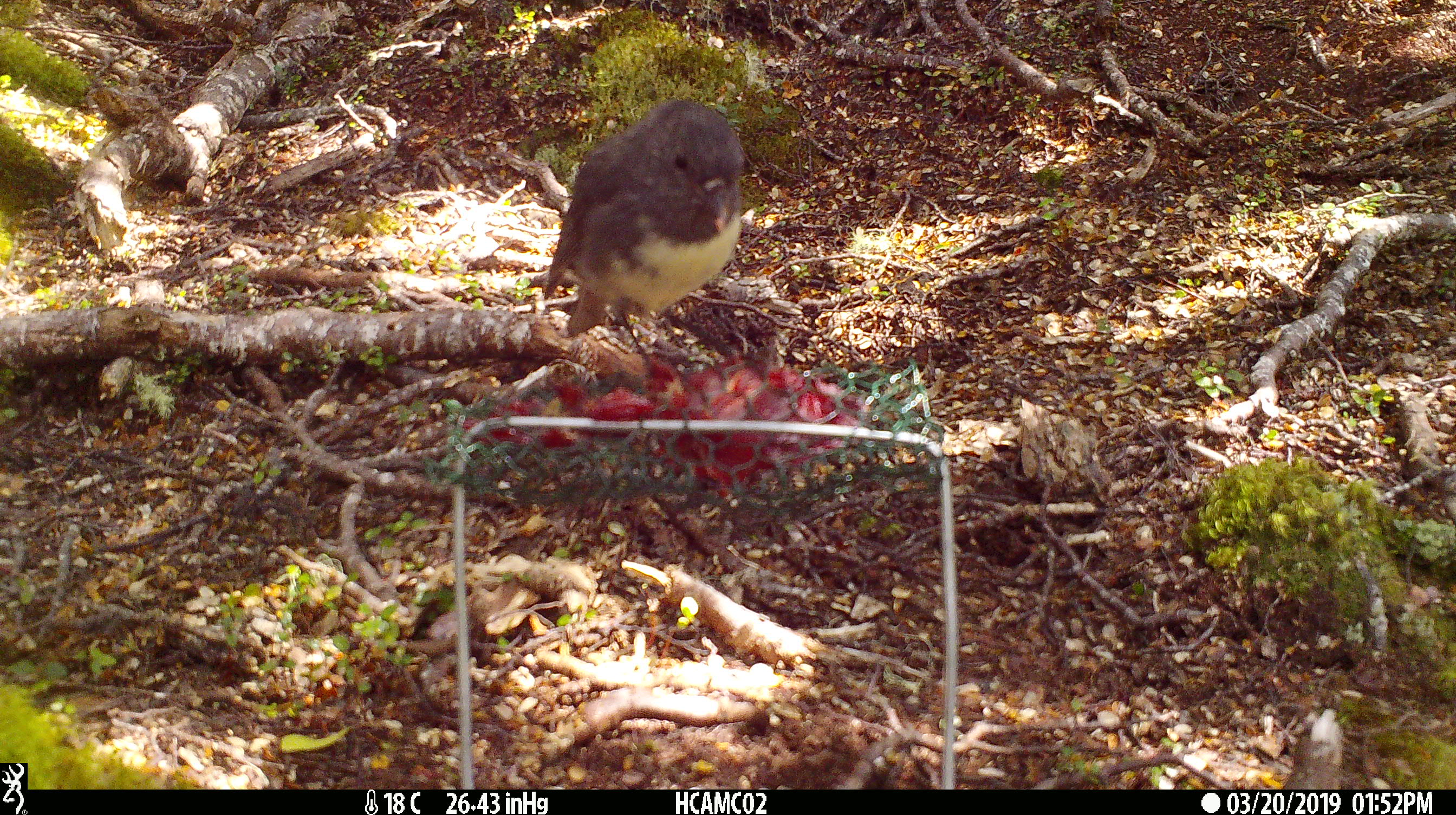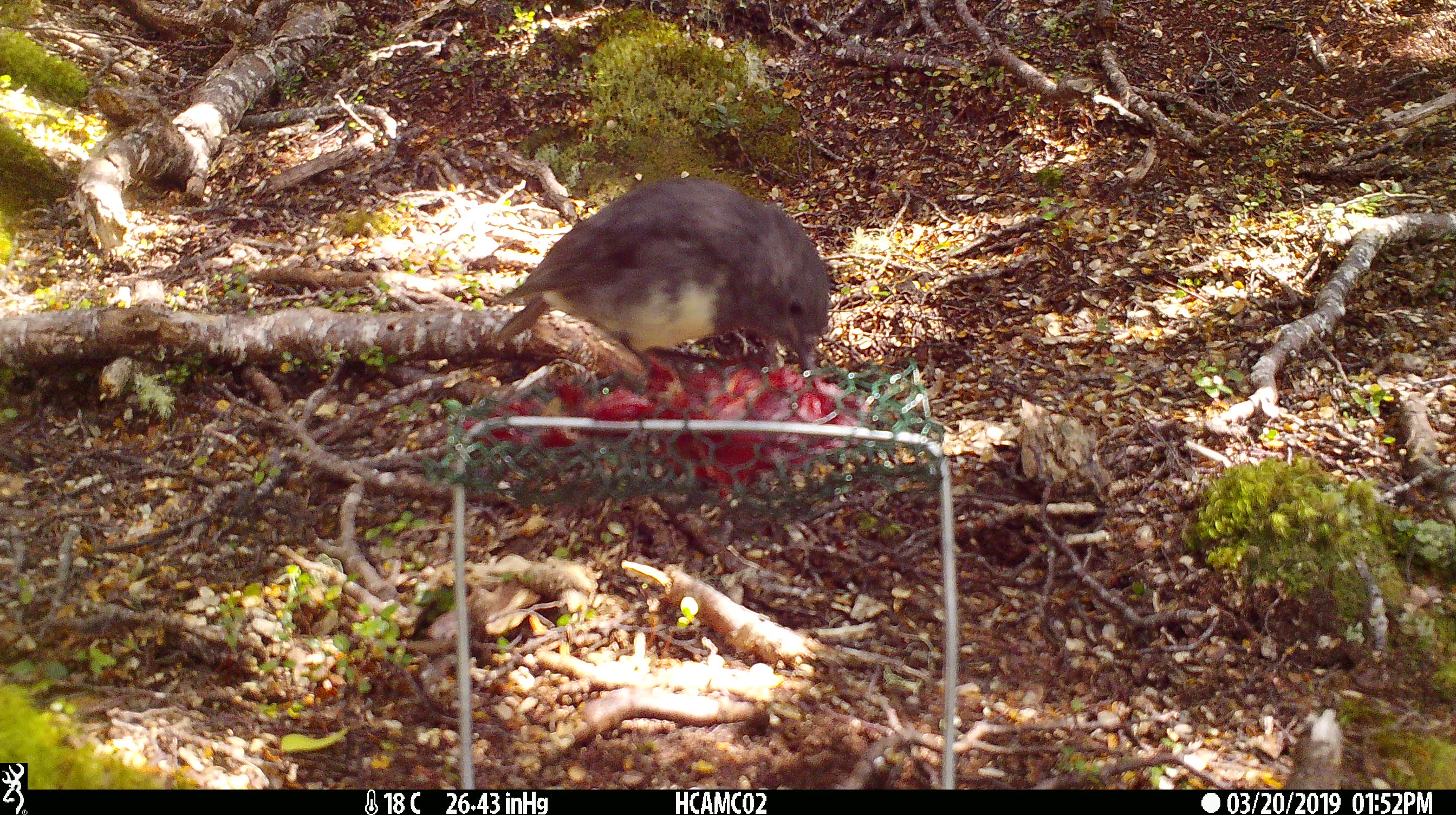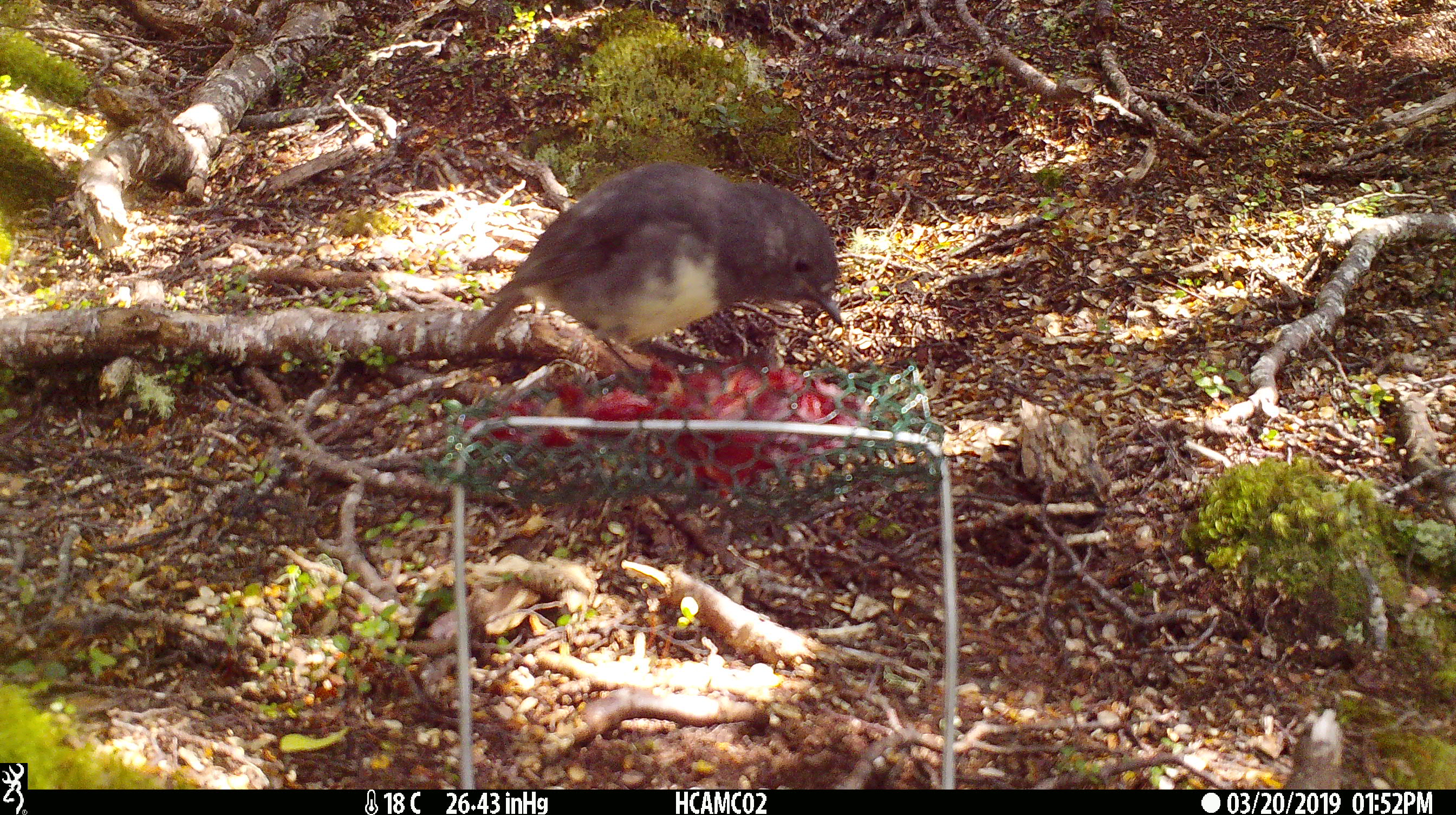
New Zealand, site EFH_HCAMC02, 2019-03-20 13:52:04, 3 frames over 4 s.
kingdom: Animalia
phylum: Chordata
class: Aves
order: Passeriformes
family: Petroicidae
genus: Petroica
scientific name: Petroica australis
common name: new zealand robin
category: robin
Robin (new zealand robin) (Petroica australis).